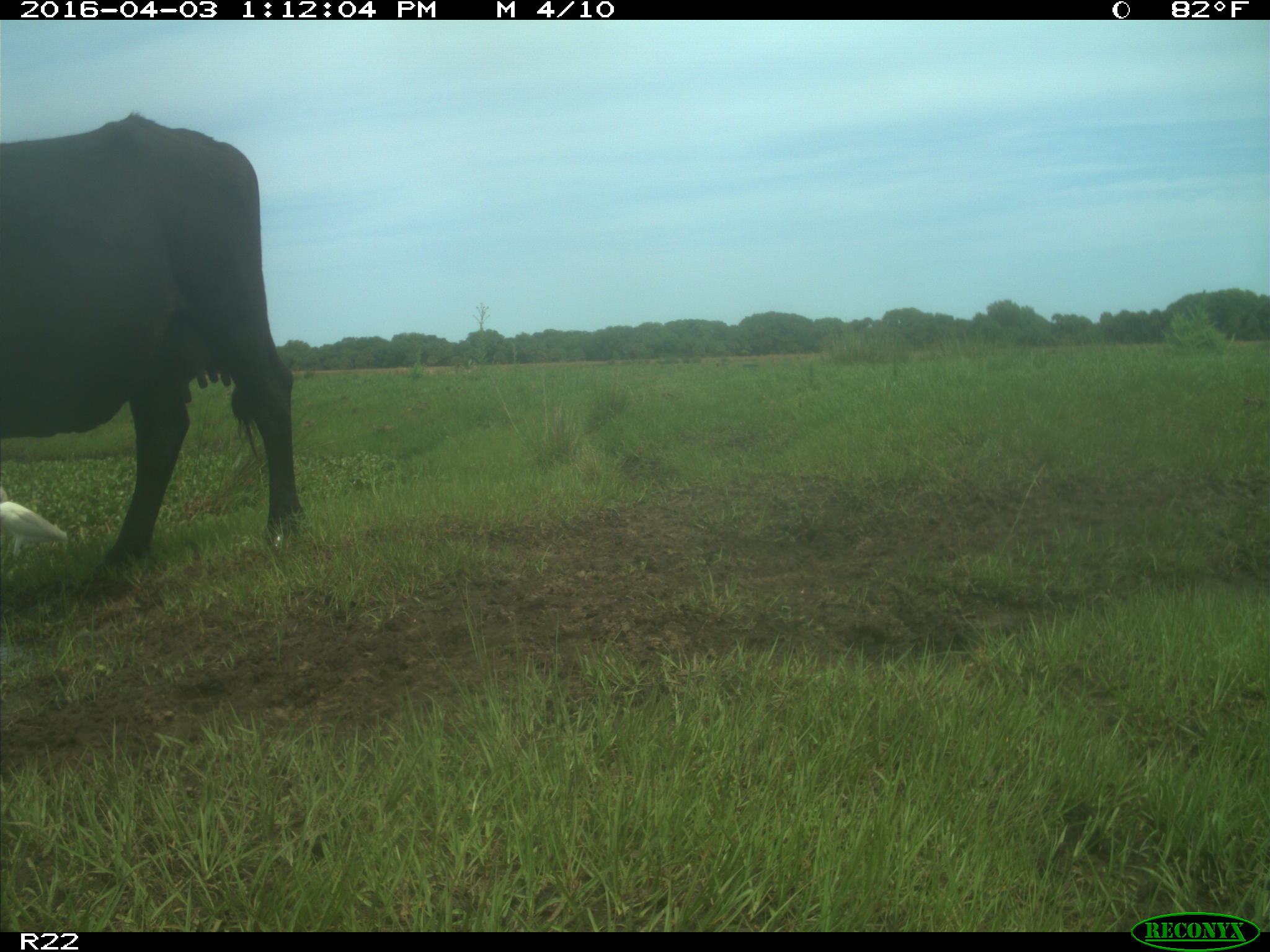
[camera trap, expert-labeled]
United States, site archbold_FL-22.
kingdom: Animalia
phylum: Chordata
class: Mammalia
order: Artiodactyla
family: Bovidae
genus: Bos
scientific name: Bos taurus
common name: domestic cow